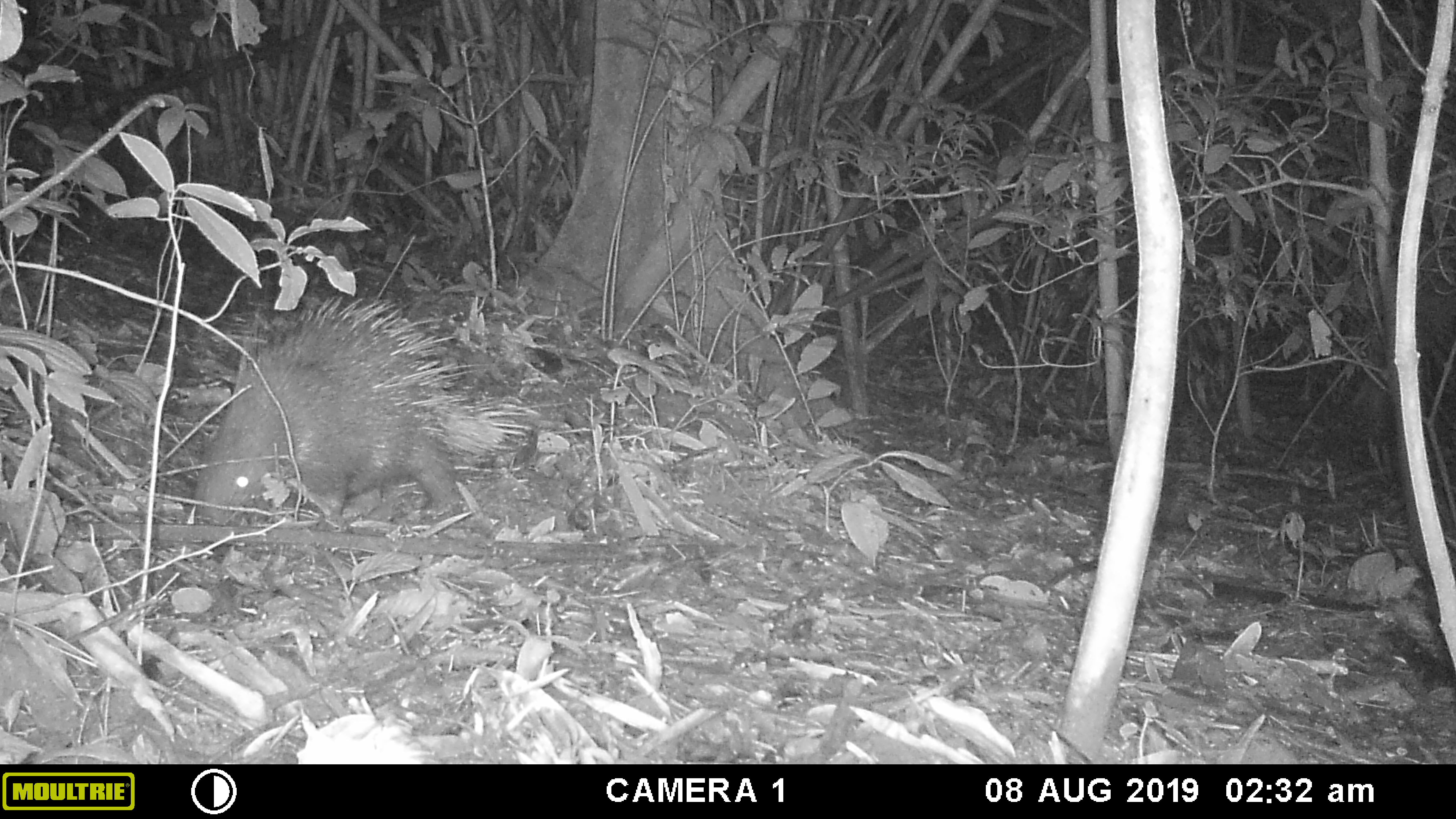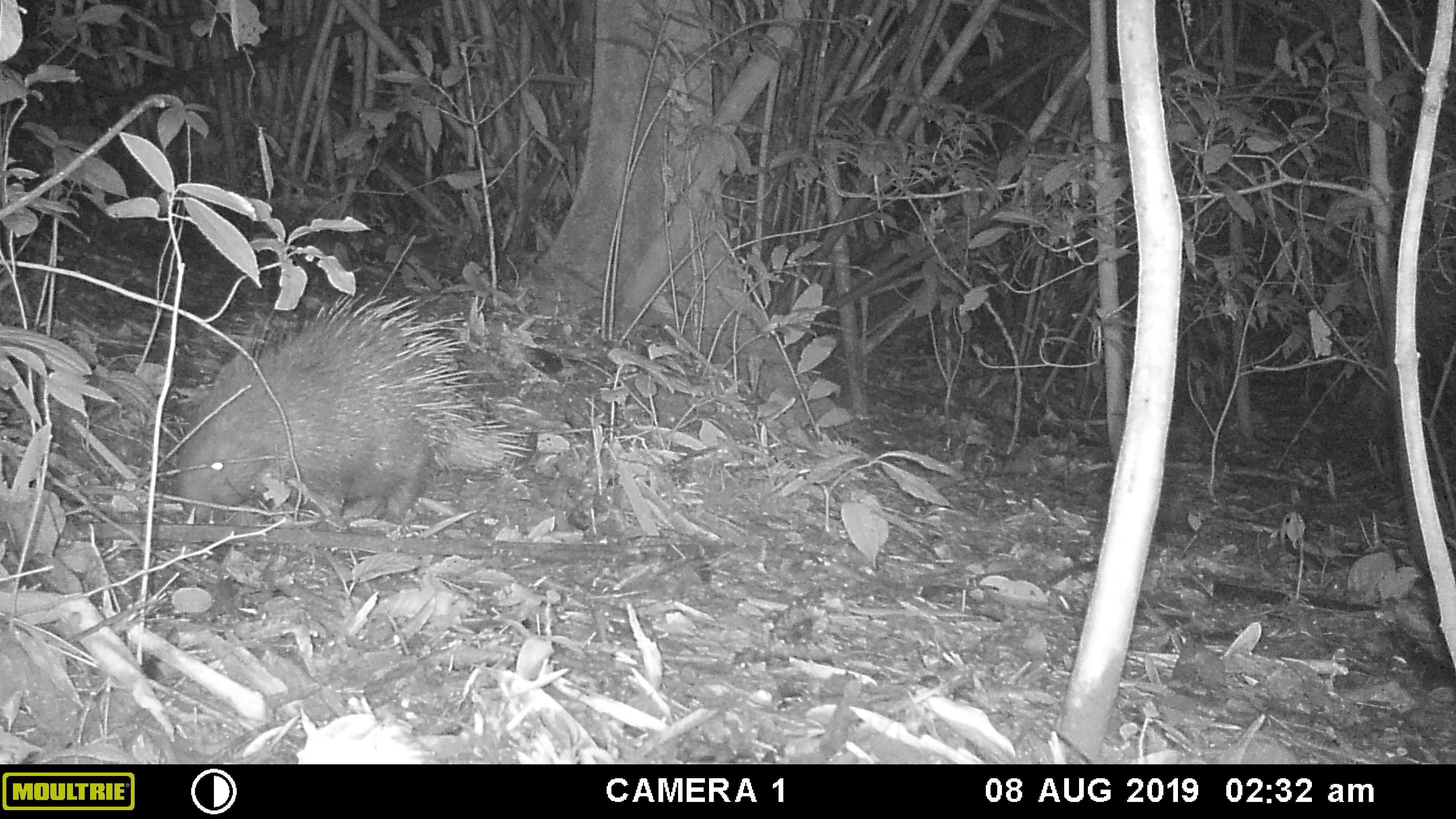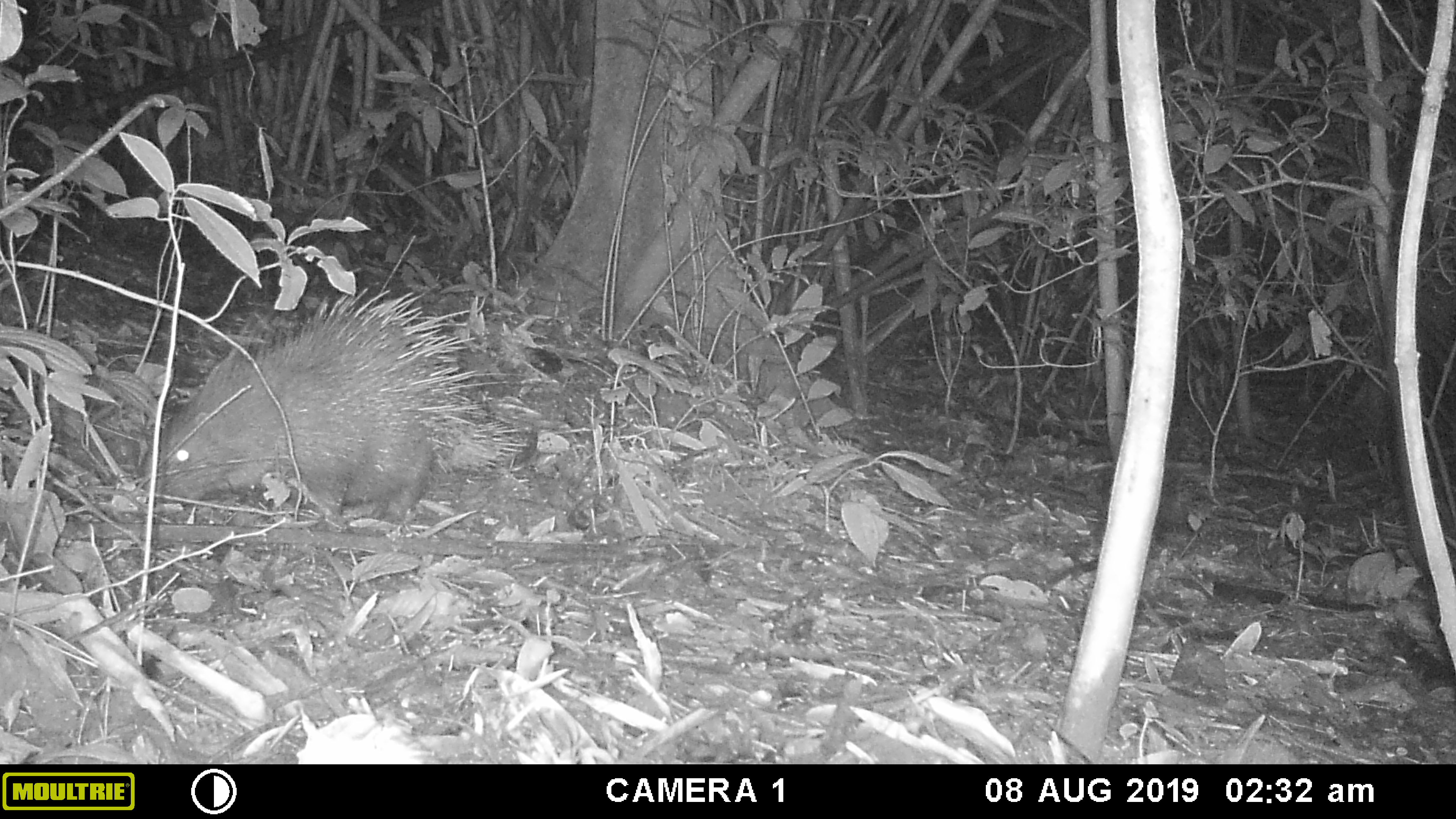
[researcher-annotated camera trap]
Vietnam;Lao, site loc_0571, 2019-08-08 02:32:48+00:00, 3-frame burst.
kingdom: Animalia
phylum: Chordata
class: Mammalia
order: Rodentia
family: Hystricidae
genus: Hystrix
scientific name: Hystrix brachyura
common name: malayan porcupine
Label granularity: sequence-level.